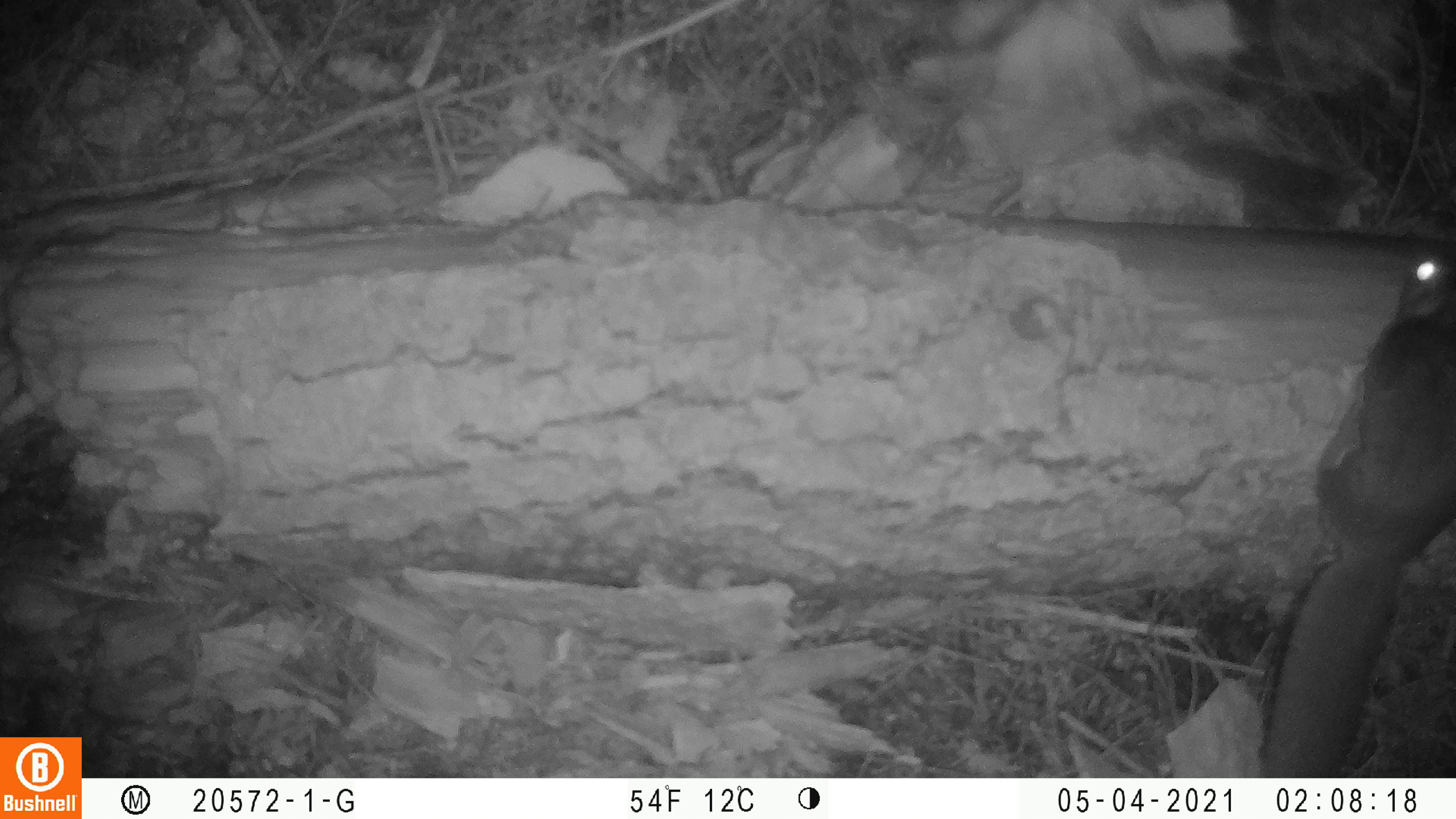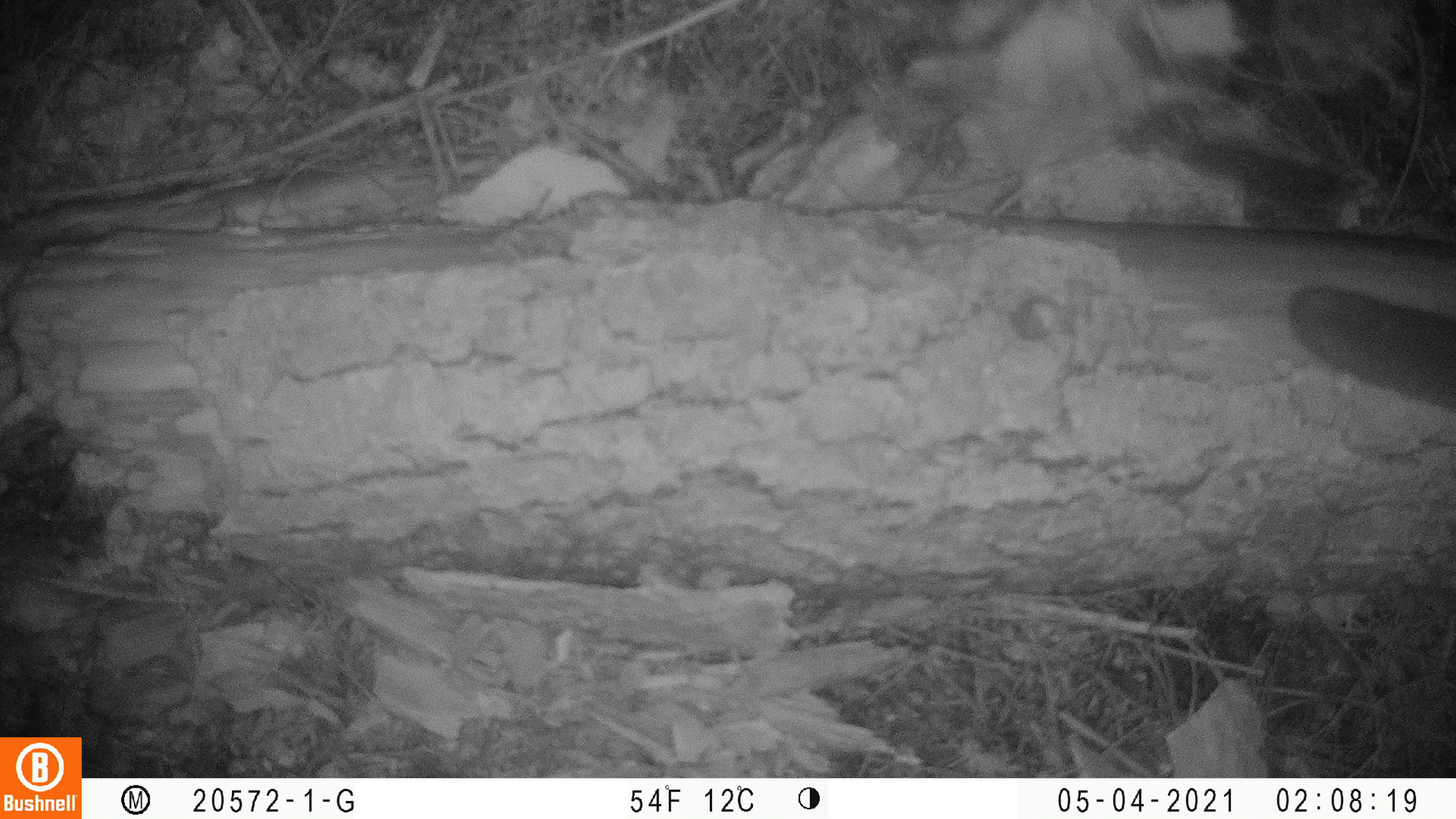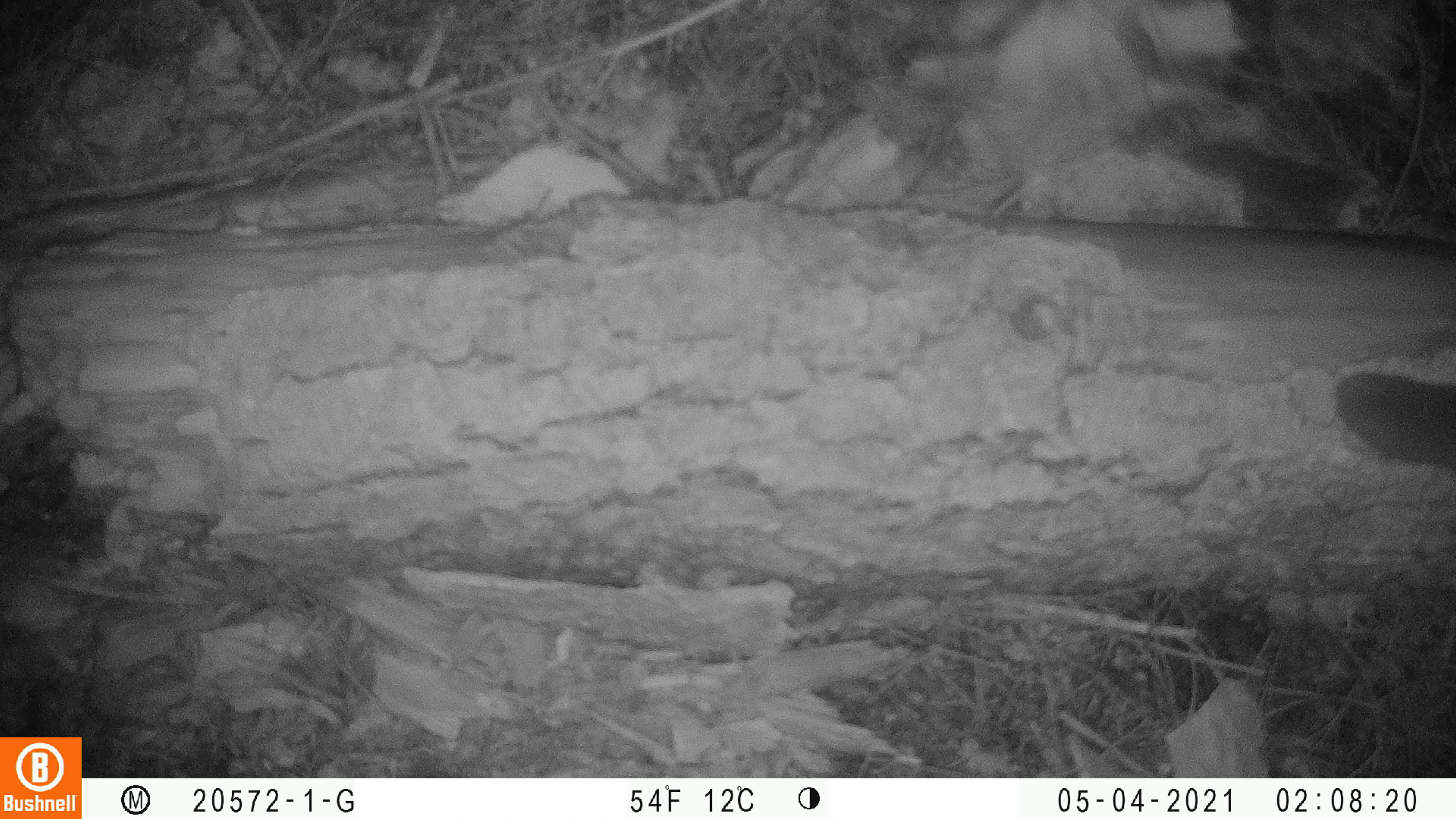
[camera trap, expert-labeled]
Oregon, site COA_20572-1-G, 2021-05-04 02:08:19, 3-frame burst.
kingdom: Animalia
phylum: Chordata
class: Mammalia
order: Rodentia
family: Sciuridae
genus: Glaucomys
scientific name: Glaucomys oregonensis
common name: humboldt's flying squirrel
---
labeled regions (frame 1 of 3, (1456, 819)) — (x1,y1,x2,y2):
humboldt's flying squirrel: (1253,226,1449,771)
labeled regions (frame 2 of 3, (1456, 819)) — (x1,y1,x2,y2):
humboldt's flying squirrel: (1282,269,1450,423)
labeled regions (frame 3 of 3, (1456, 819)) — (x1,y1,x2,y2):
humboldt's flying squirrel: (1325,367,1450,473)